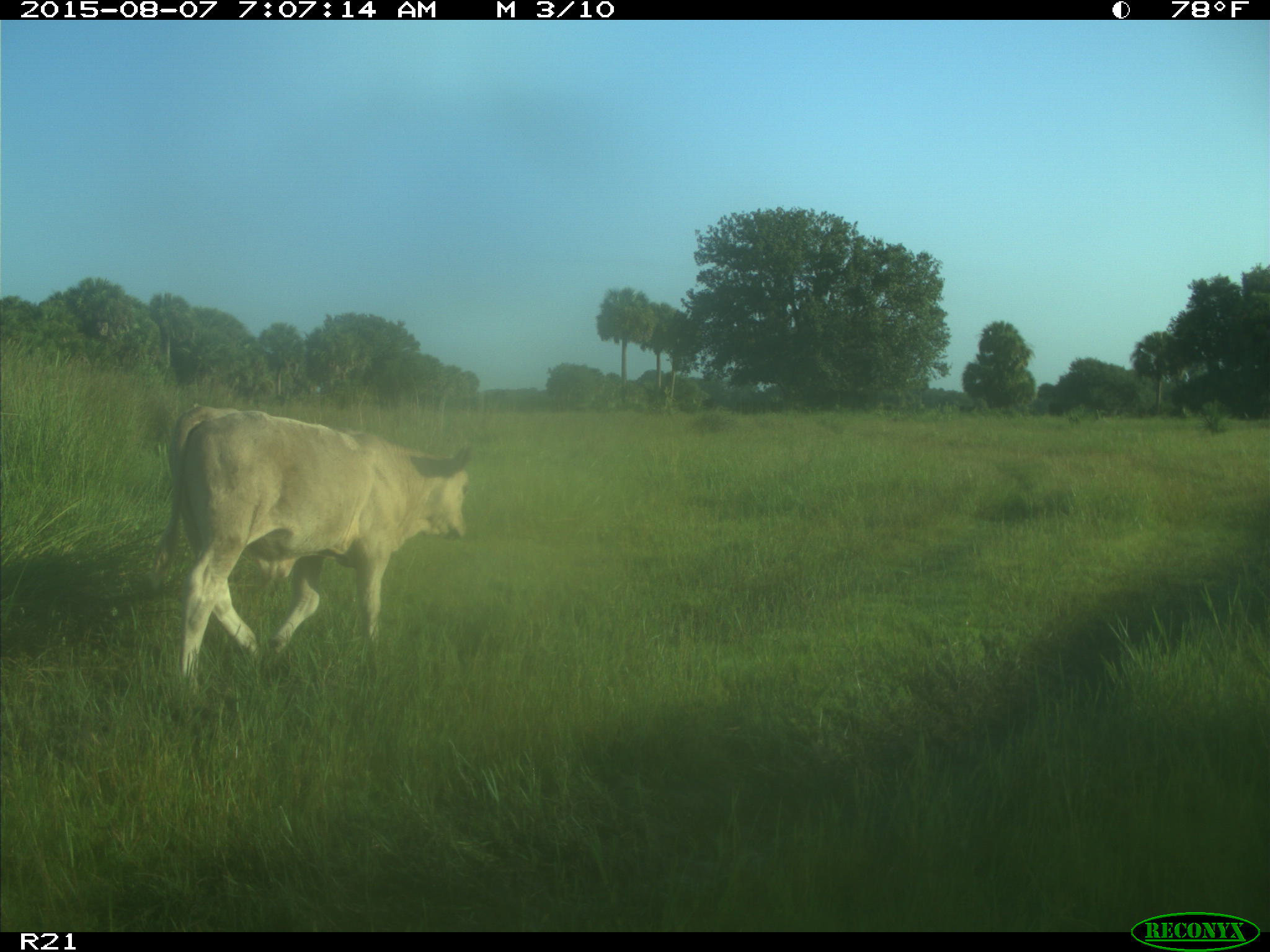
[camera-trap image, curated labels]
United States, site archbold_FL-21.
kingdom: Animalia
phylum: Chordata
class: Mammalia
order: Artiodactyla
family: Bovidae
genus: Bos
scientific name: Bos taurus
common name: domestic cow